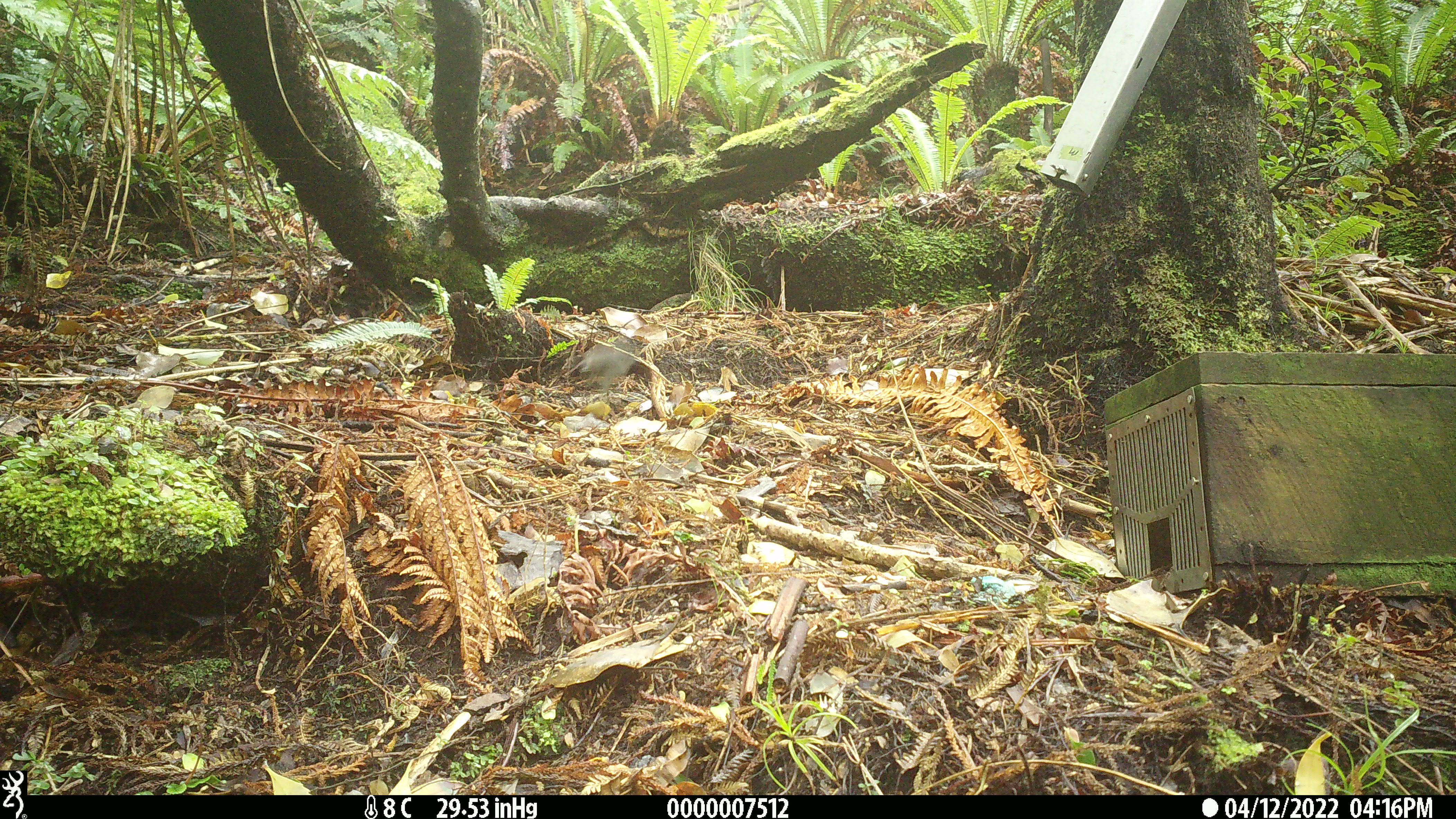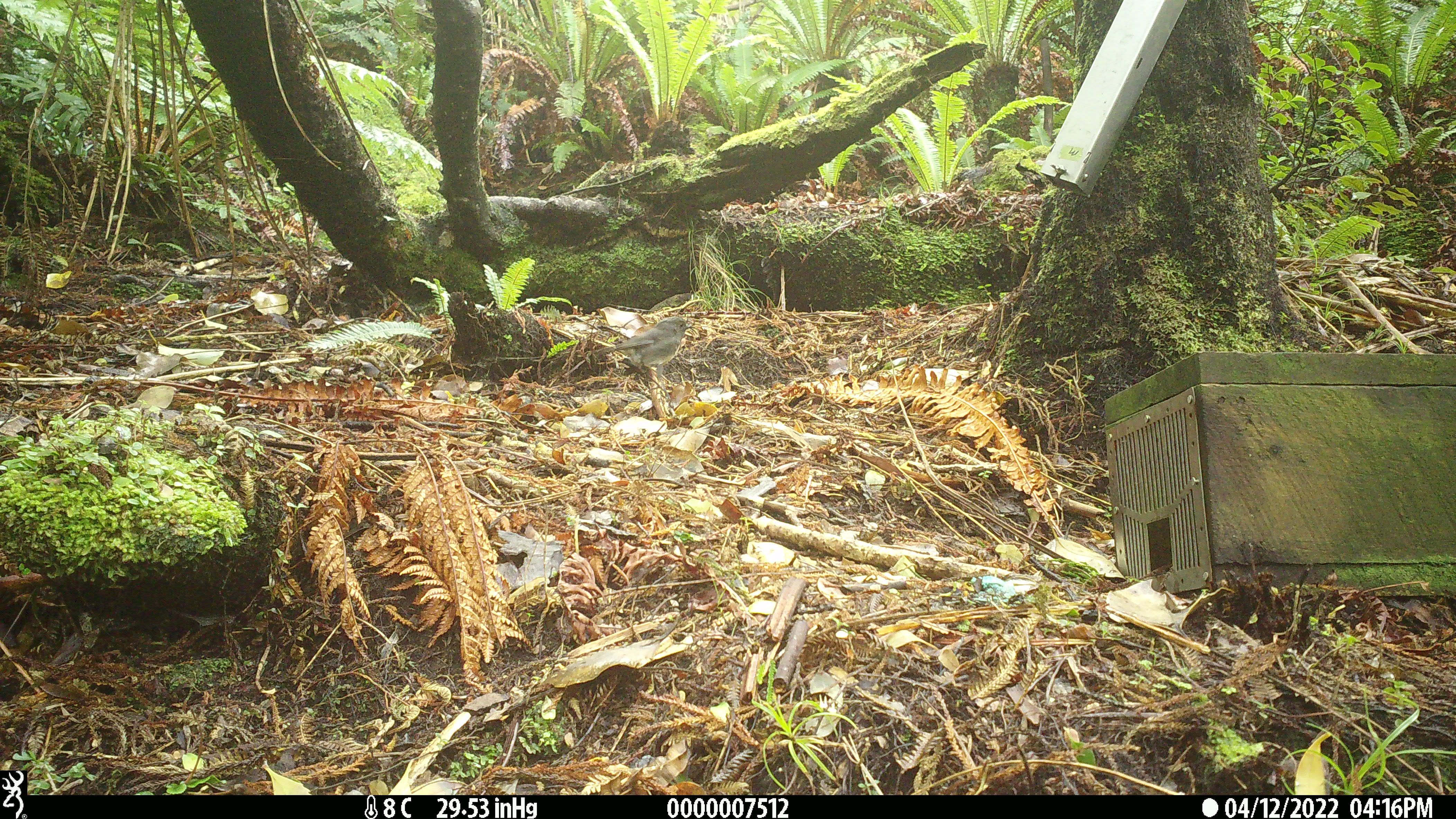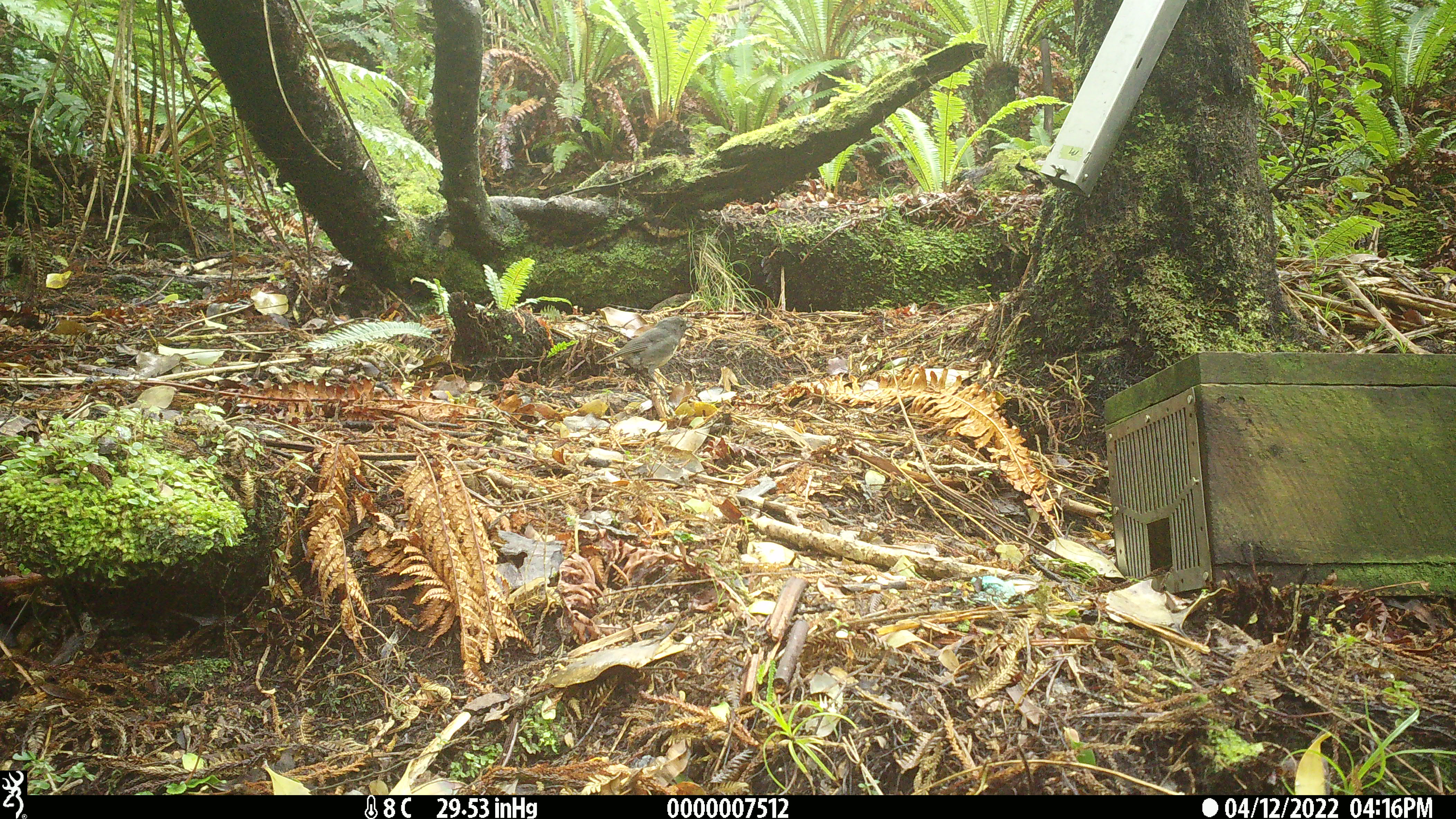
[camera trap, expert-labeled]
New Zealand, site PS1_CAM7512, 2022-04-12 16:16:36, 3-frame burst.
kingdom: Animalia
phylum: Chordata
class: Aves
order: Passeriformes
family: Petroicidae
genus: Petroica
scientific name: Petroica australis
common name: new zealand robin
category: robin